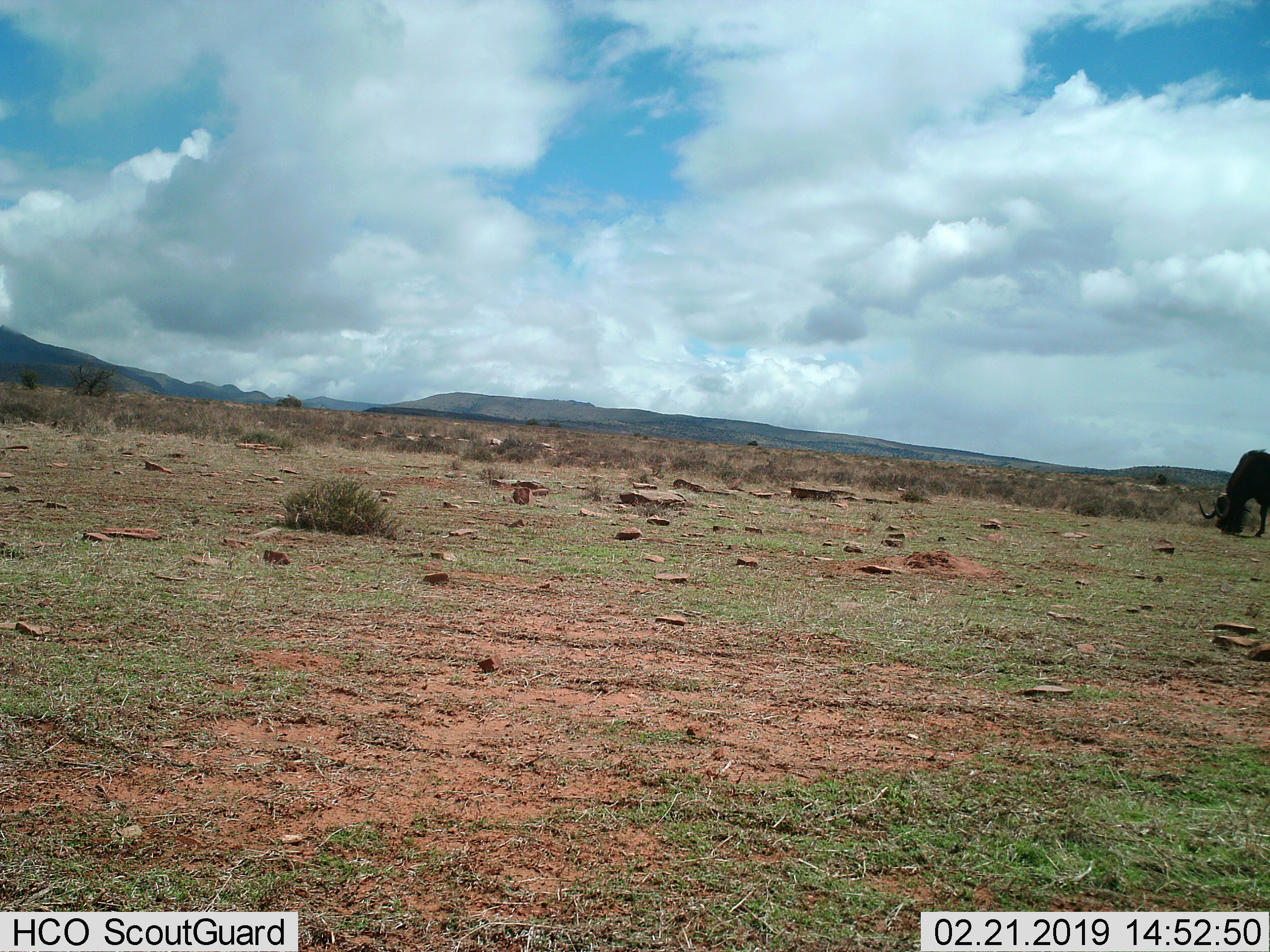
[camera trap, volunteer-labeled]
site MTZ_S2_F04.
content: unidentified animal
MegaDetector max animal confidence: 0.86